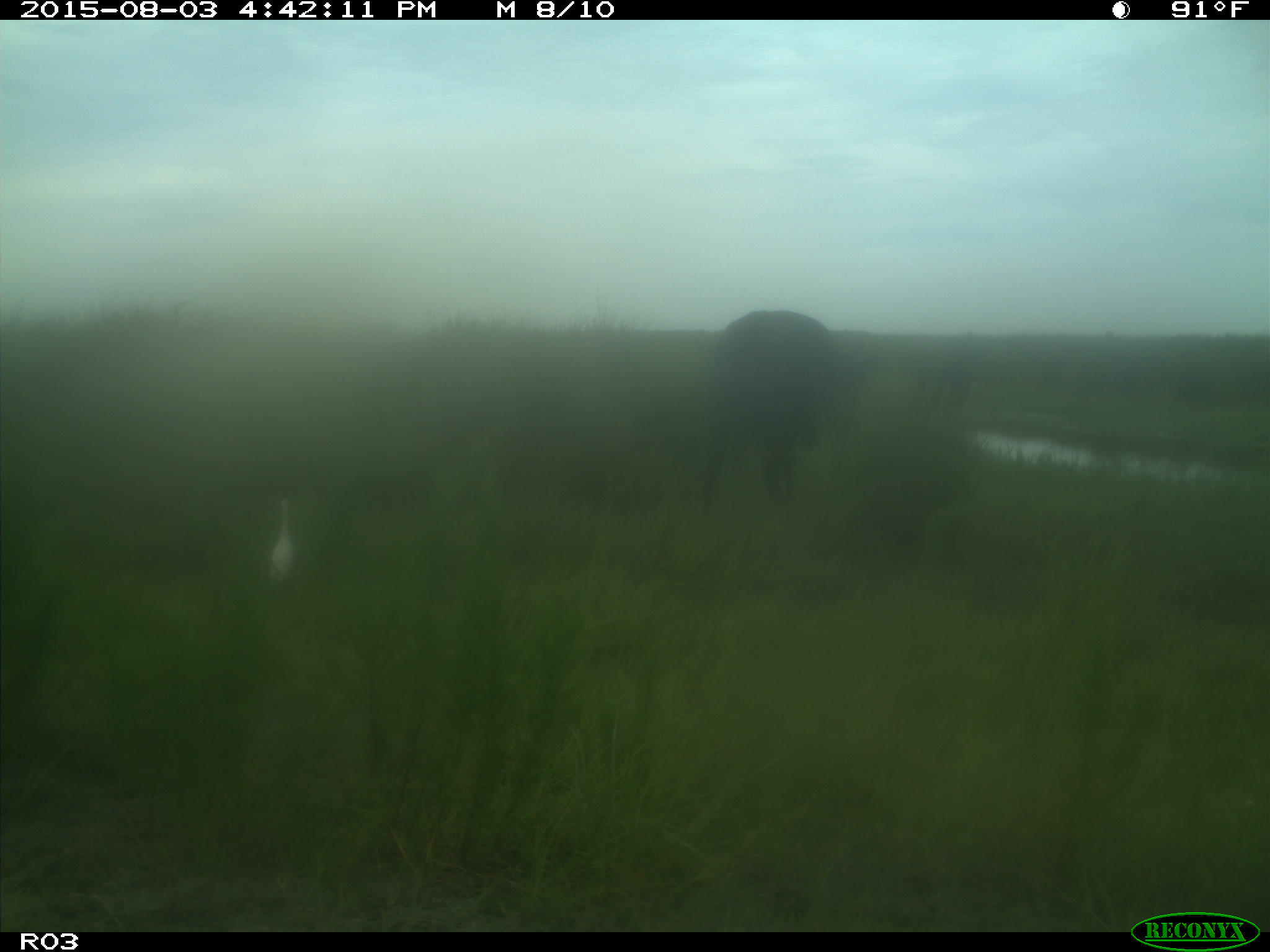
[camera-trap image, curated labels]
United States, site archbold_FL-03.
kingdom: Animalia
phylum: Chordata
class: Mammalia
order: Artiodactyla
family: Bovidae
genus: Bos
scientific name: Bos taurus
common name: domestic cow